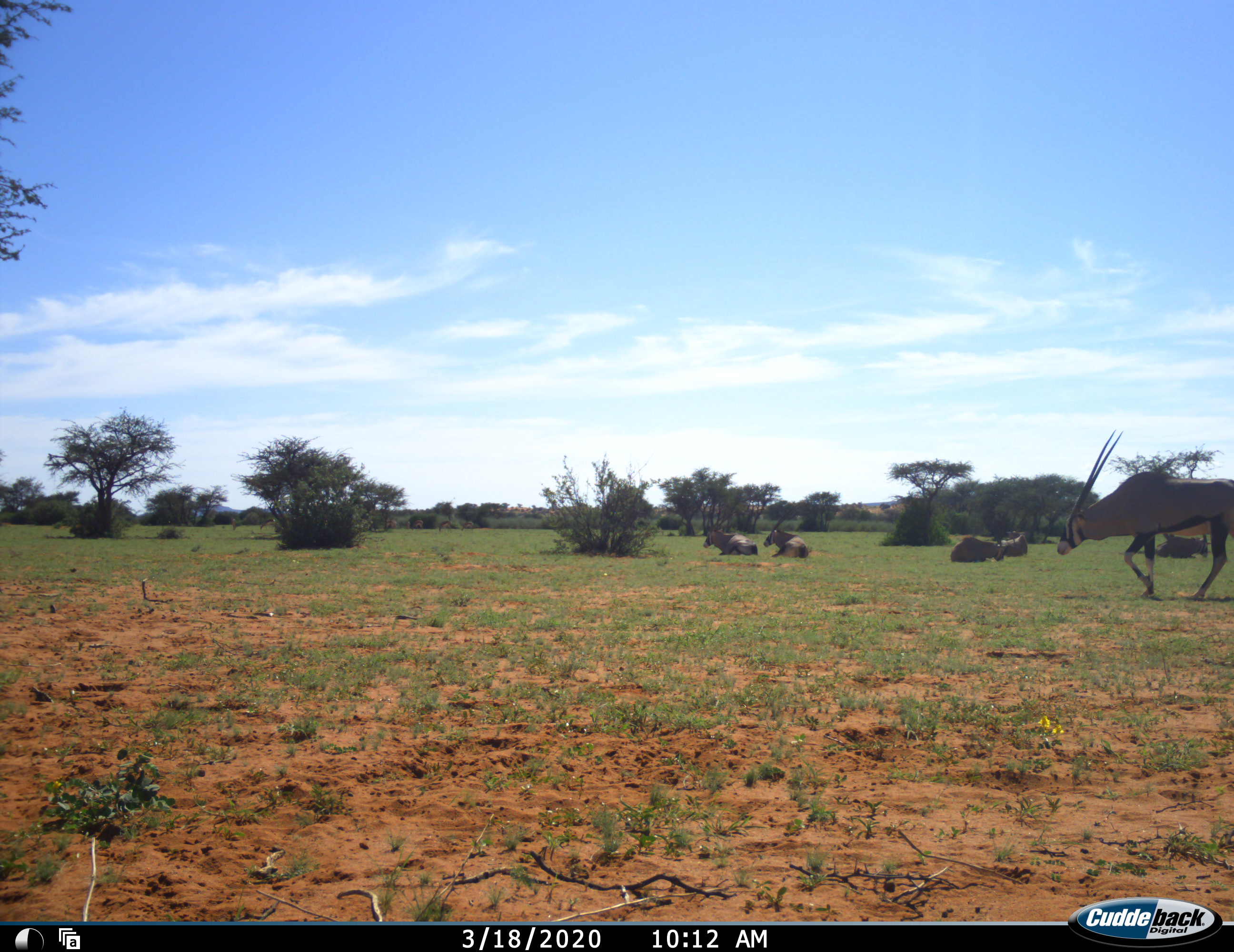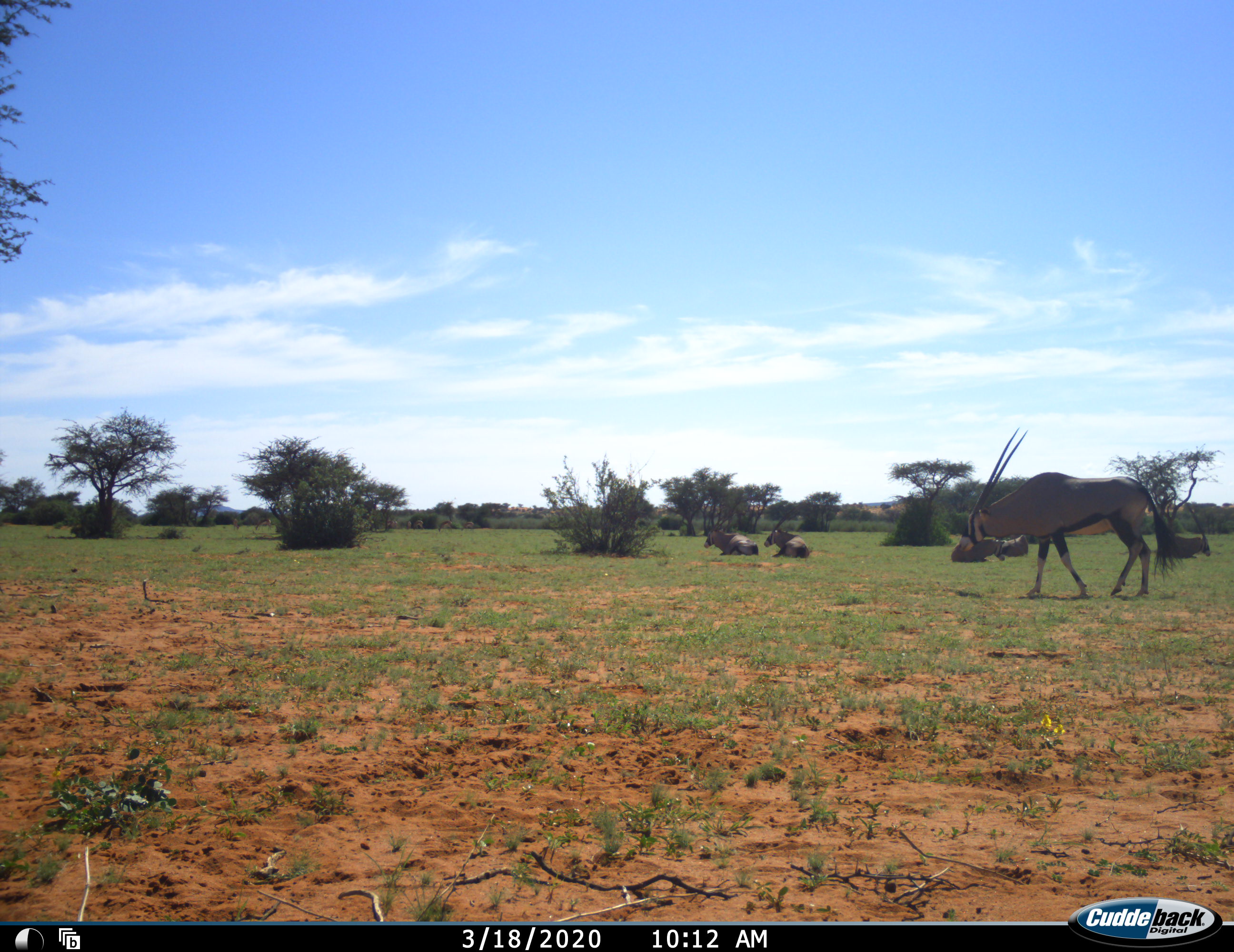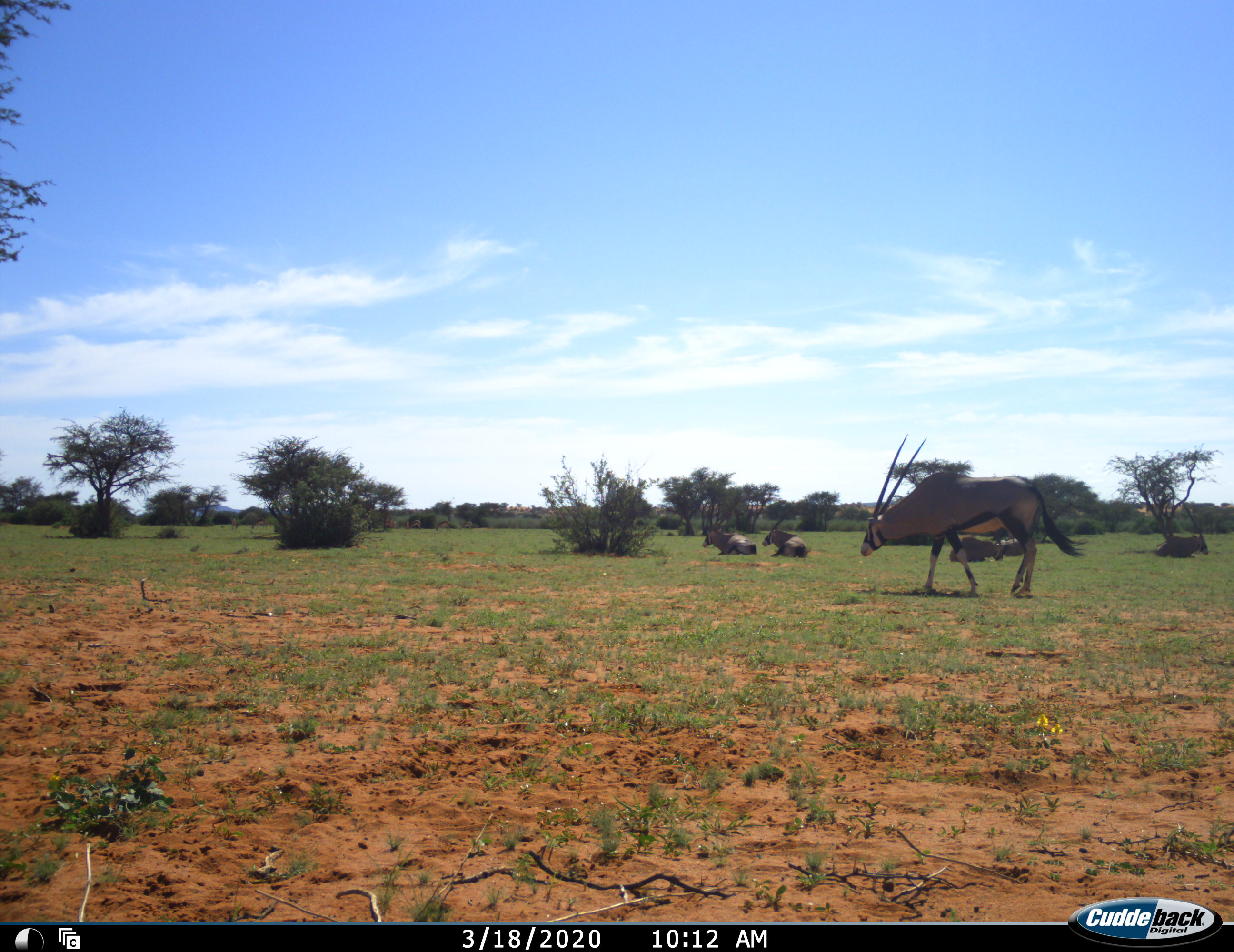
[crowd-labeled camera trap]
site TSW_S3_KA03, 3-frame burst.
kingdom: Animalia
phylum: Chordata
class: Mammalia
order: Artiodactyla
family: Bovidae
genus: Oryx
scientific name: Oryx gazella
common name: gemsbok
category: oryx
Oryx (gemsbok) (Oryx gazella), count 6. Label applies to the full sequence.